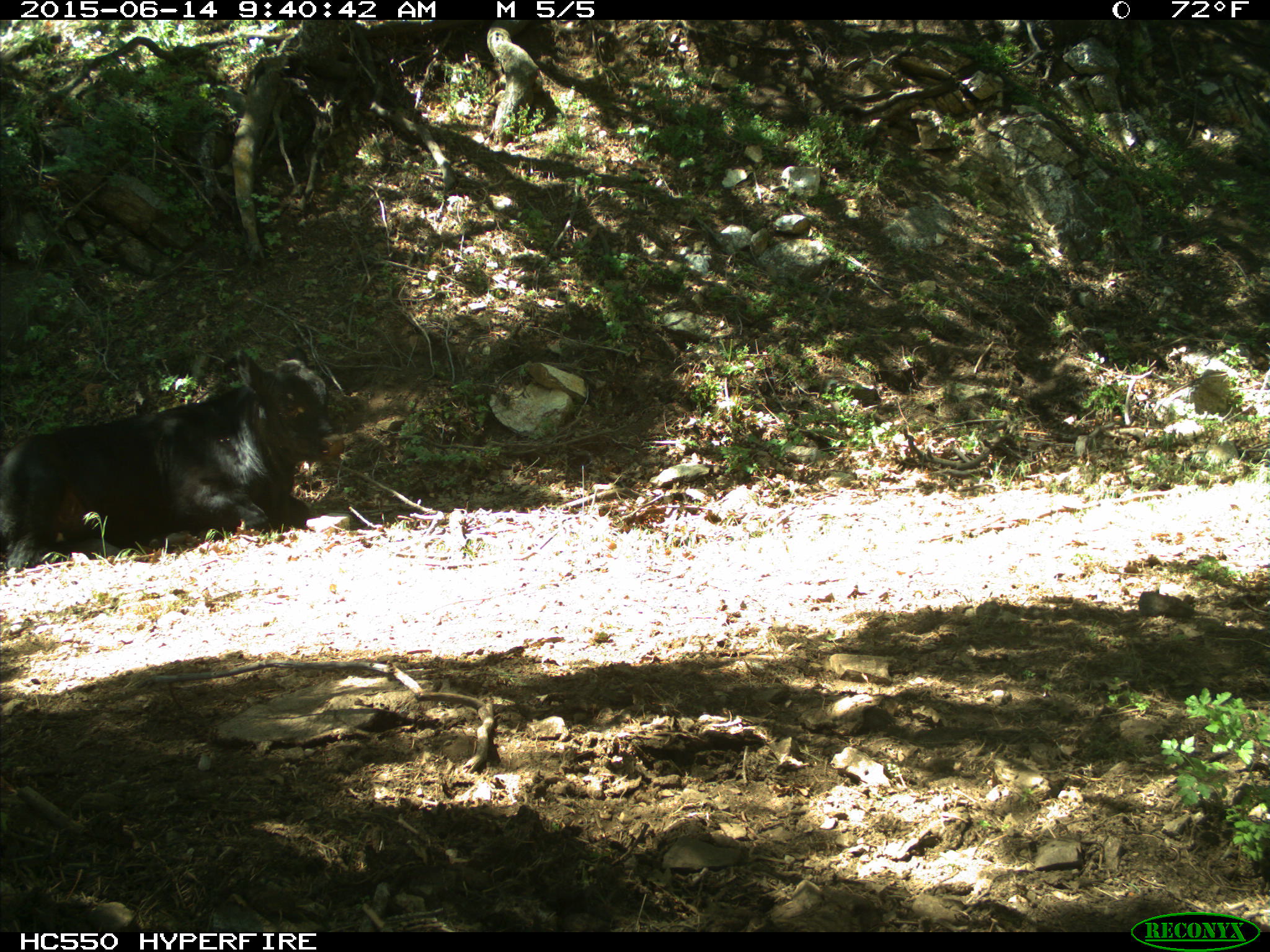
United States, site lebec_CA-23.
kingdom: Animalia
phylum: Chordata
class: Mammalia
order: Artiodactyla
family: Bovidae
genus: Bos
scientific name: Bos taurus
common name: domestic cow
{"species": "Bos taurus (domestic cow)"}